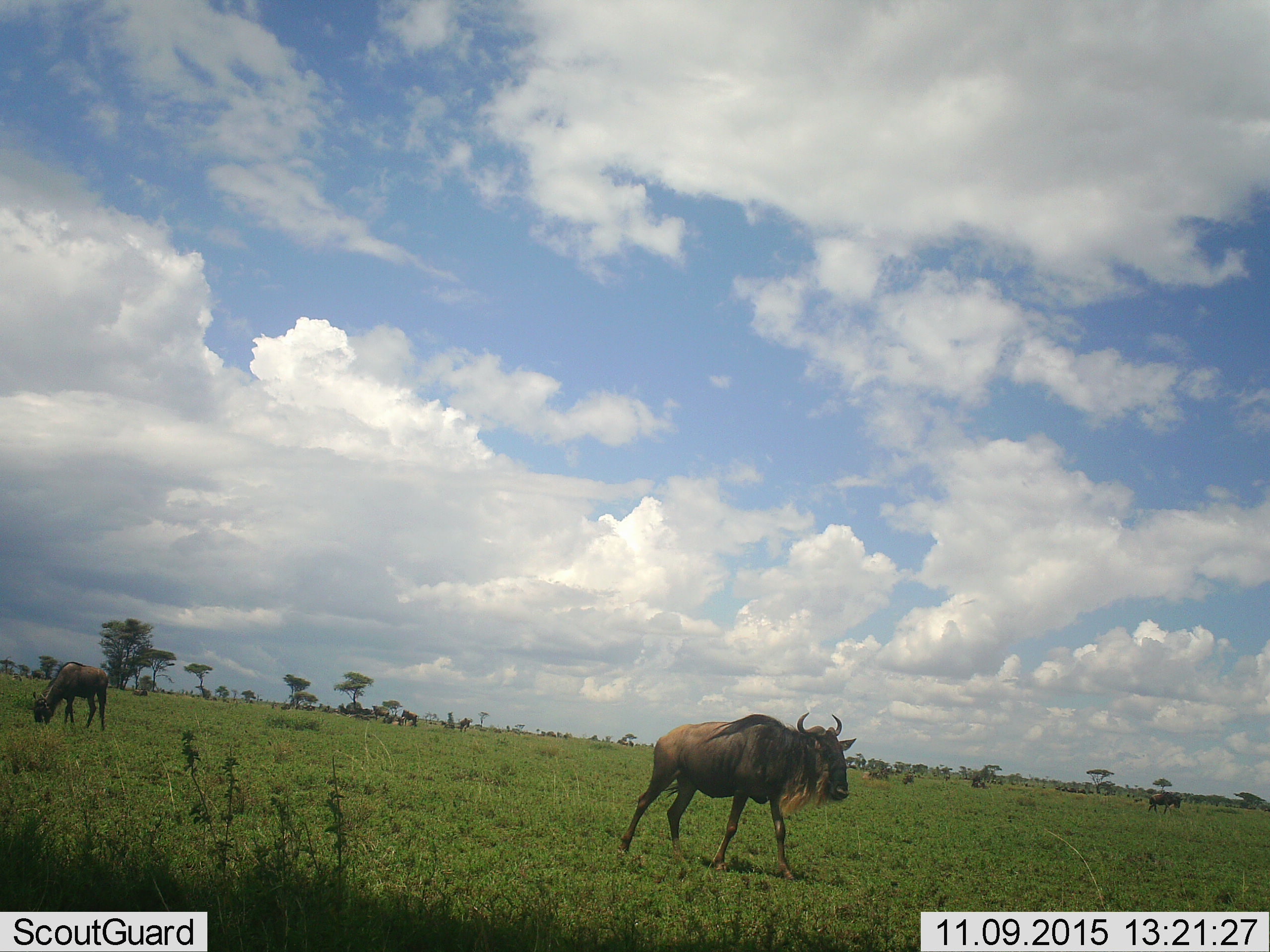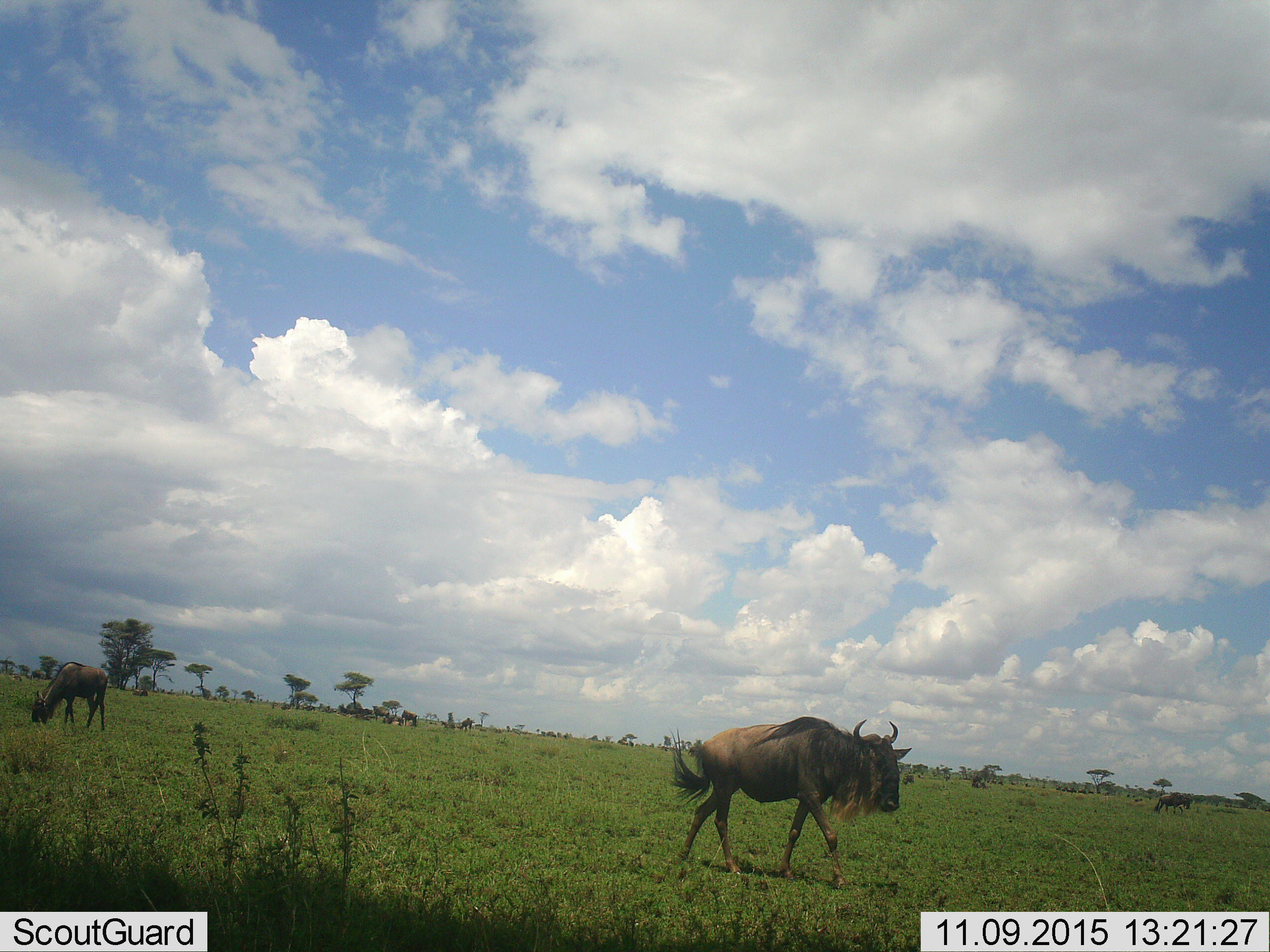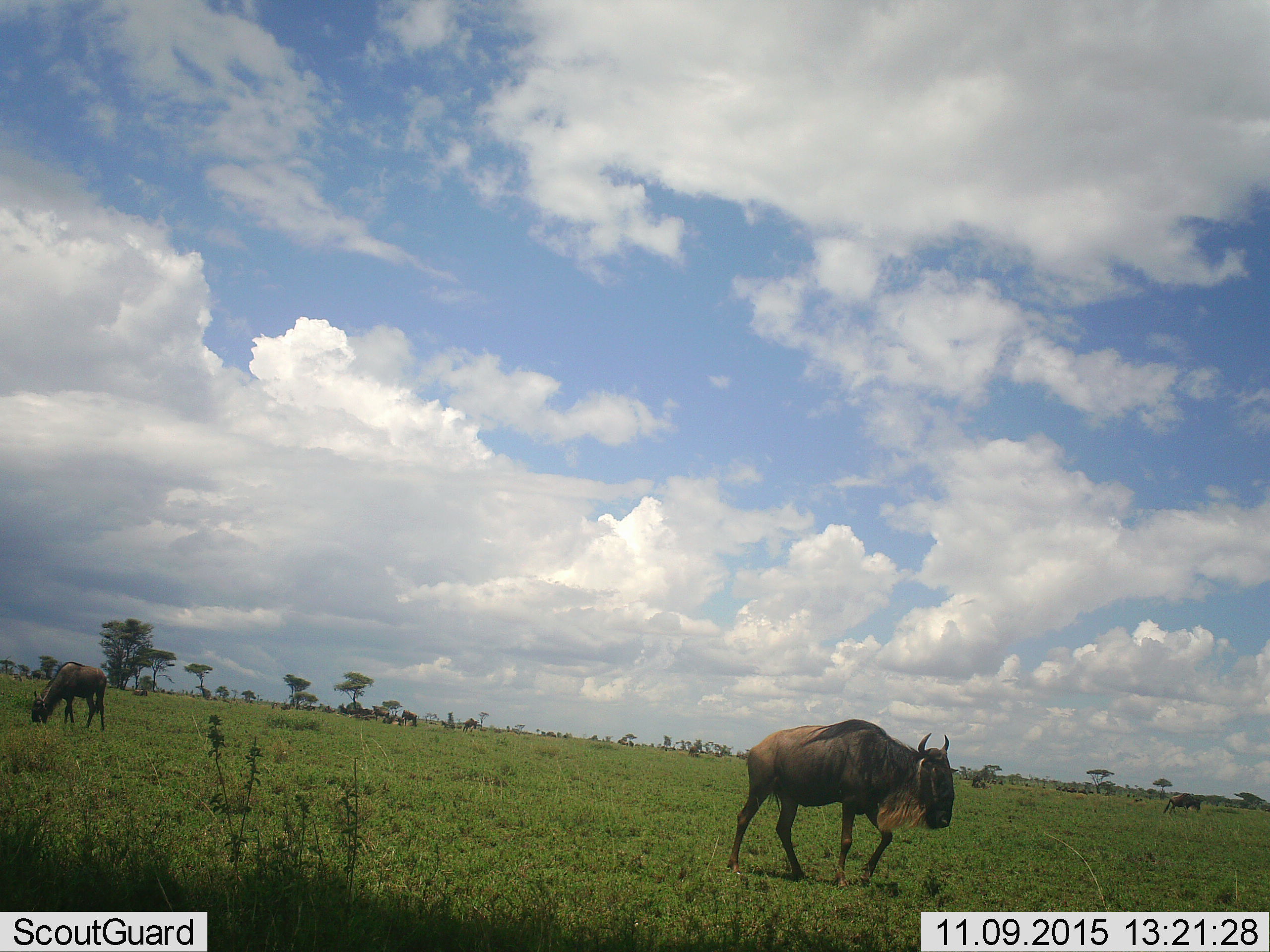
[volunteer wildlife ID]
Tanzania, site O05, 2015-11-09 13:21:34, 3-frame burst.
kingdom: Animalia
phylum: Chordata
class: Mammalia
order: Artiodactyla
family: Bovidae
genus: Connochaetes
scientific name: Connochaetes taurinus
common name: blue wildebeest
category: wildebeest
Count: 11-50.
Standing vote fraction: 56%.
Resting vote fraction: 33%.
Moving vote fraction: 67%.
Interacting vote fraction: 22%.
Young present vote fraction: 11%.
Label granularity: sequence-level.